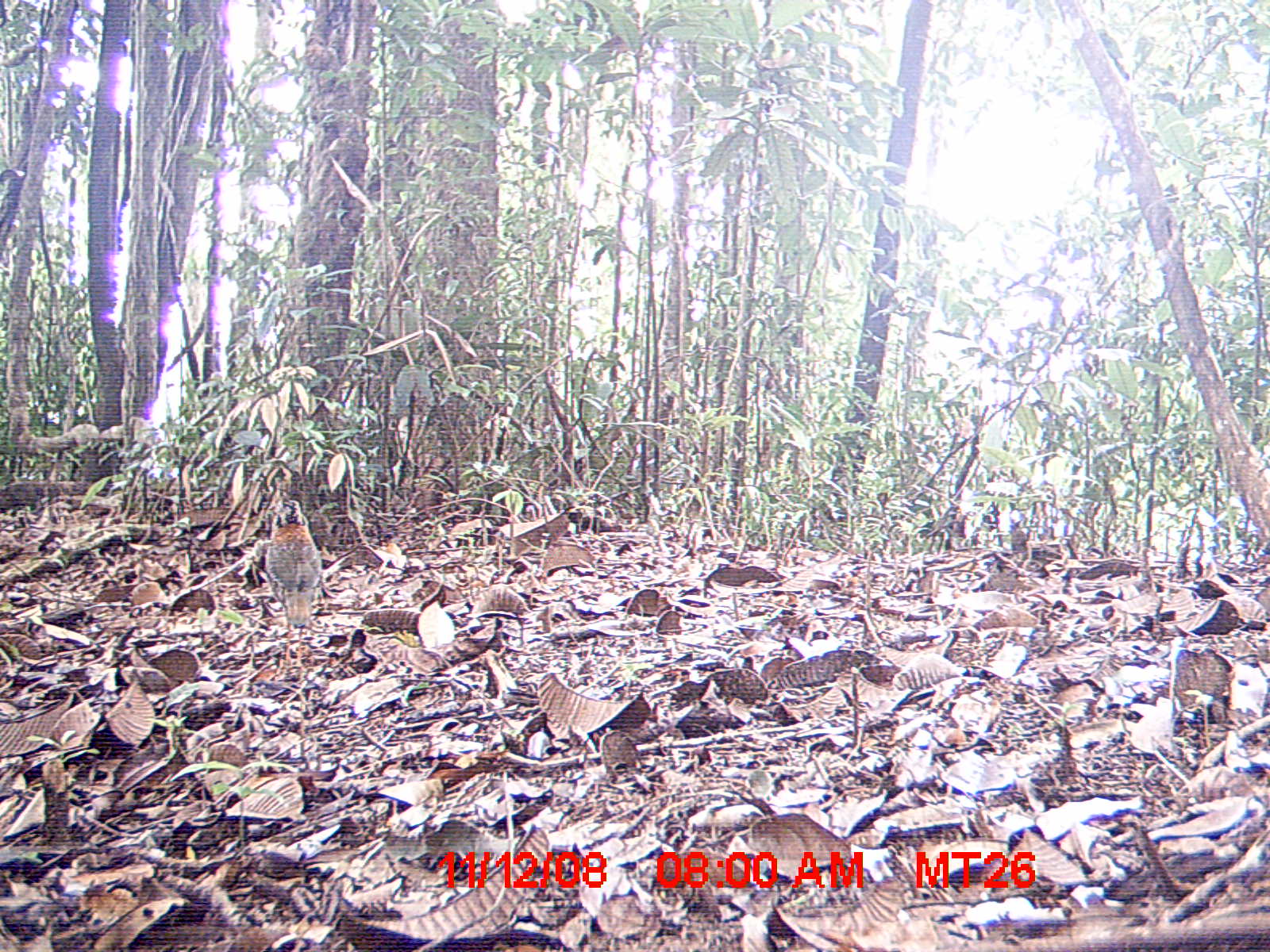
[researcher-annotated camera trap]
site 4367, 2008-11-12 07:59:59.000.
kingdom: Animalia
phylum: Chordata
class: Aves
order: Coraciiformes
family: Brachypteraciidae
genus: Brachypteracias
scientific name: Brachypteracias squamiger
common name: scaly ground-roller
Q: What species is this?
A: Brachypteracias squamiger (scaly ground-roller).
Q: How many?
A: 1.